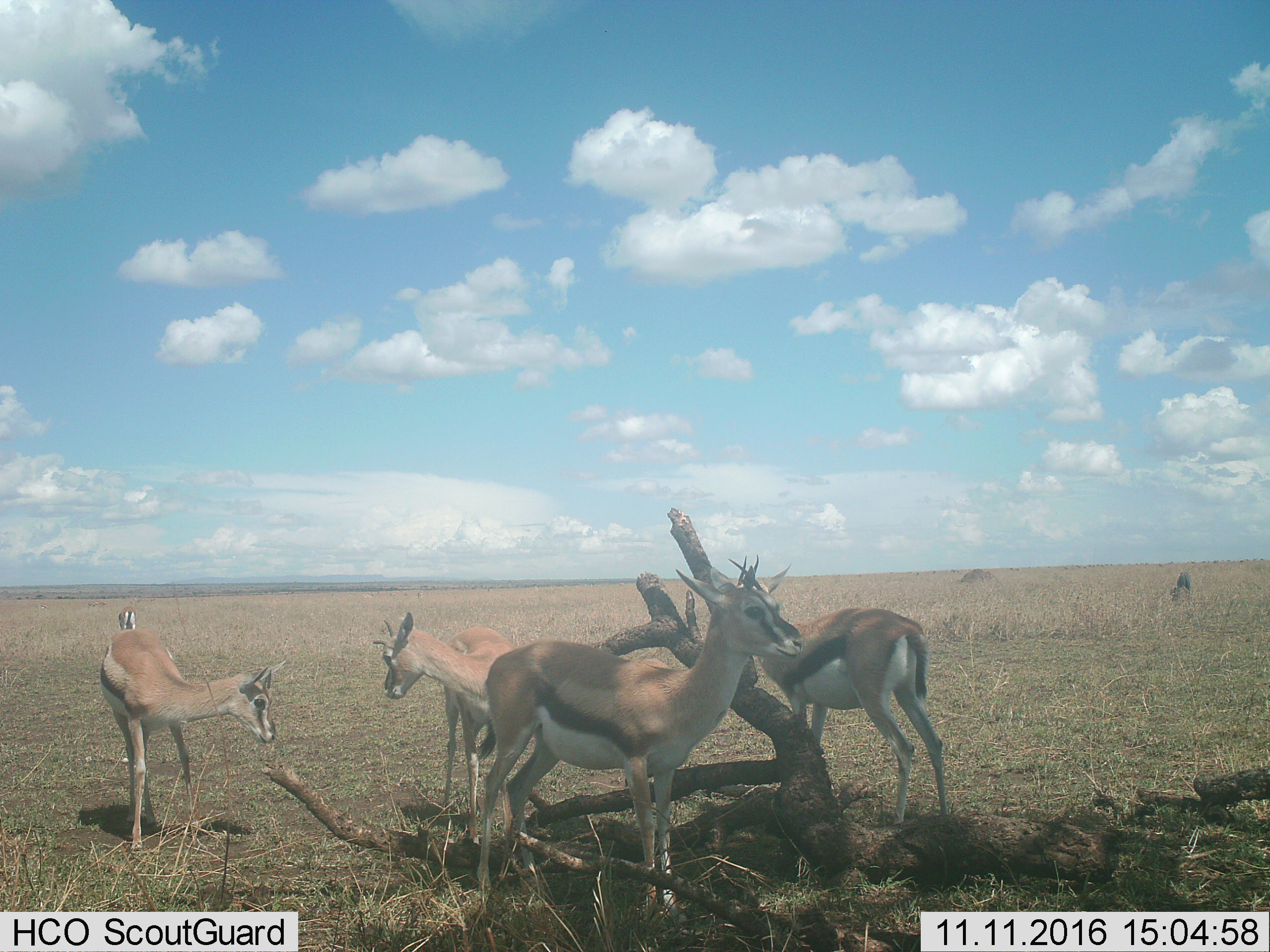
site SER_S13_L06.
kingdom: Animalia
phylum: Chordata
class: Mammalia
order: Artiodactyla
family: Bovidae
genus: Eudorcas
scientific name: Eudorcas thomsonii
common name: thomson's gazelle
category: gazellethomsons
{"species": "gazellethomsons (thomson's gazelle) (Eudorcas thomsonii)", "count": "5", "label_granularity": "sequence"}